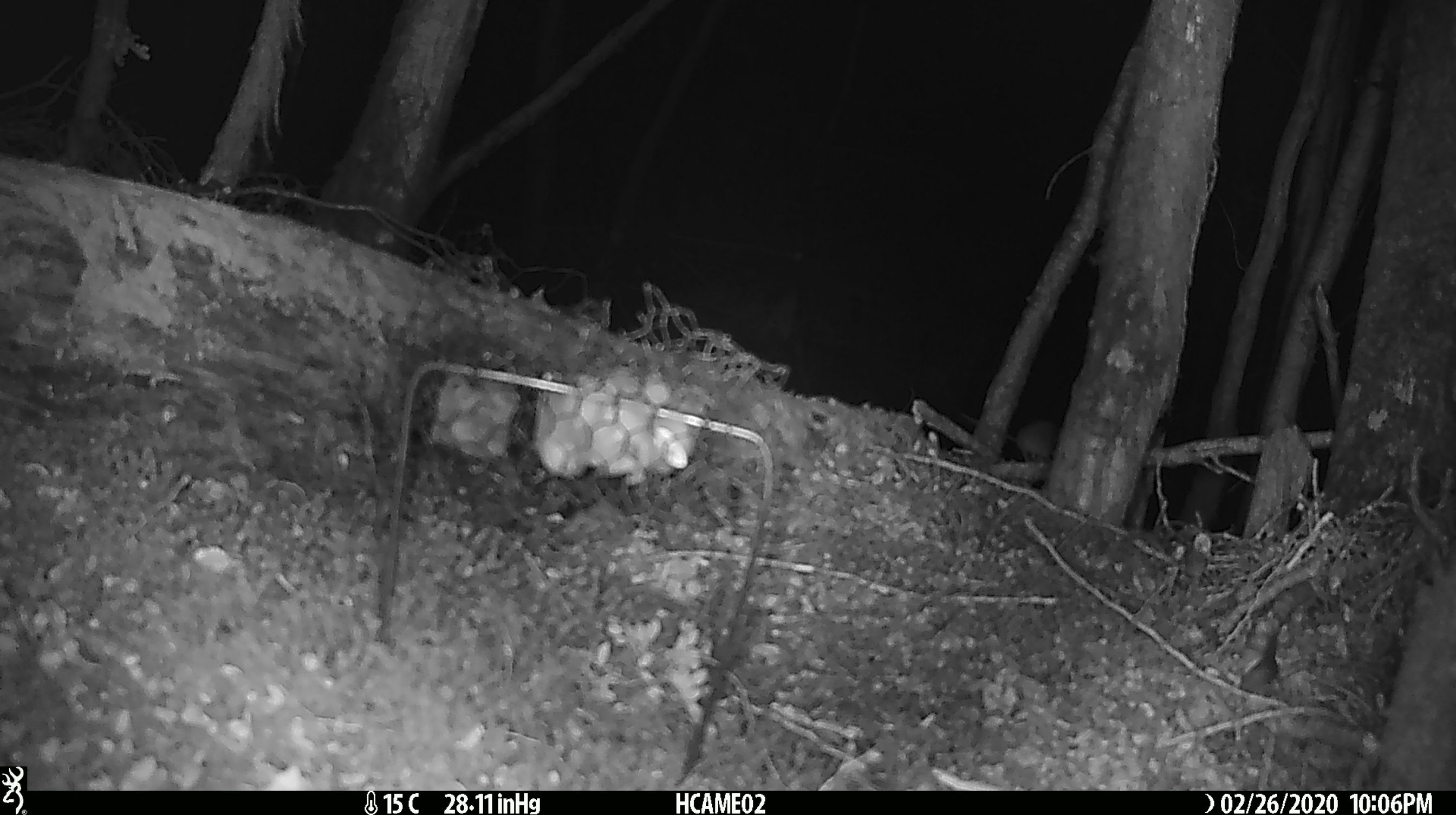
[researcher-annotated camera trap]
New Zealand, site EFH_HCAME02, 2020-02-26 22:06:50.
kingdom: Animalia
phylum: Chordata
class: Mammalia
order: Rodentia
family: Muridae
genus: Mus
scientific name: Mus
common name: mouse